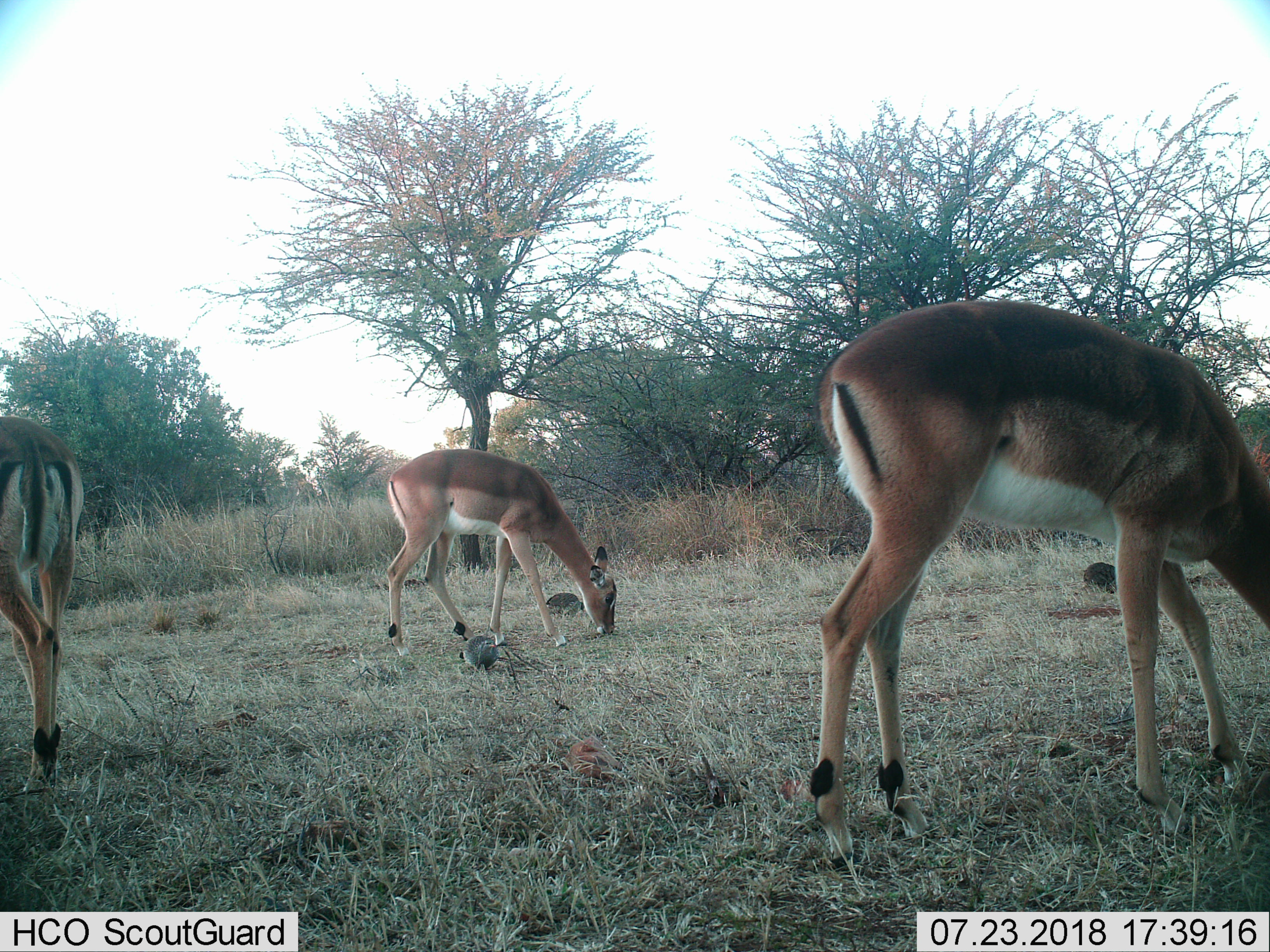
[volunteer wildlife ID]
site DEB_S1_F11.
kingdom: Animalia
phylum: Chordata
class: Aves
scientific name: Aves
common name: bird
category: birdother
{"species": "birdother (bird) (Aves)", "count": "3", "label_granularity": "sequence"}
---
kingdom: Animalia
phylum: Chordata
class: Mammalia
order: Artiodactyla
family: Bovidae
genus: Aepyceros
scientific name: Aepyceros melampus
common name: impala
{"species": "impala (Aepyceros melampus)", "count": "3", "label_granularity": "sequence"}